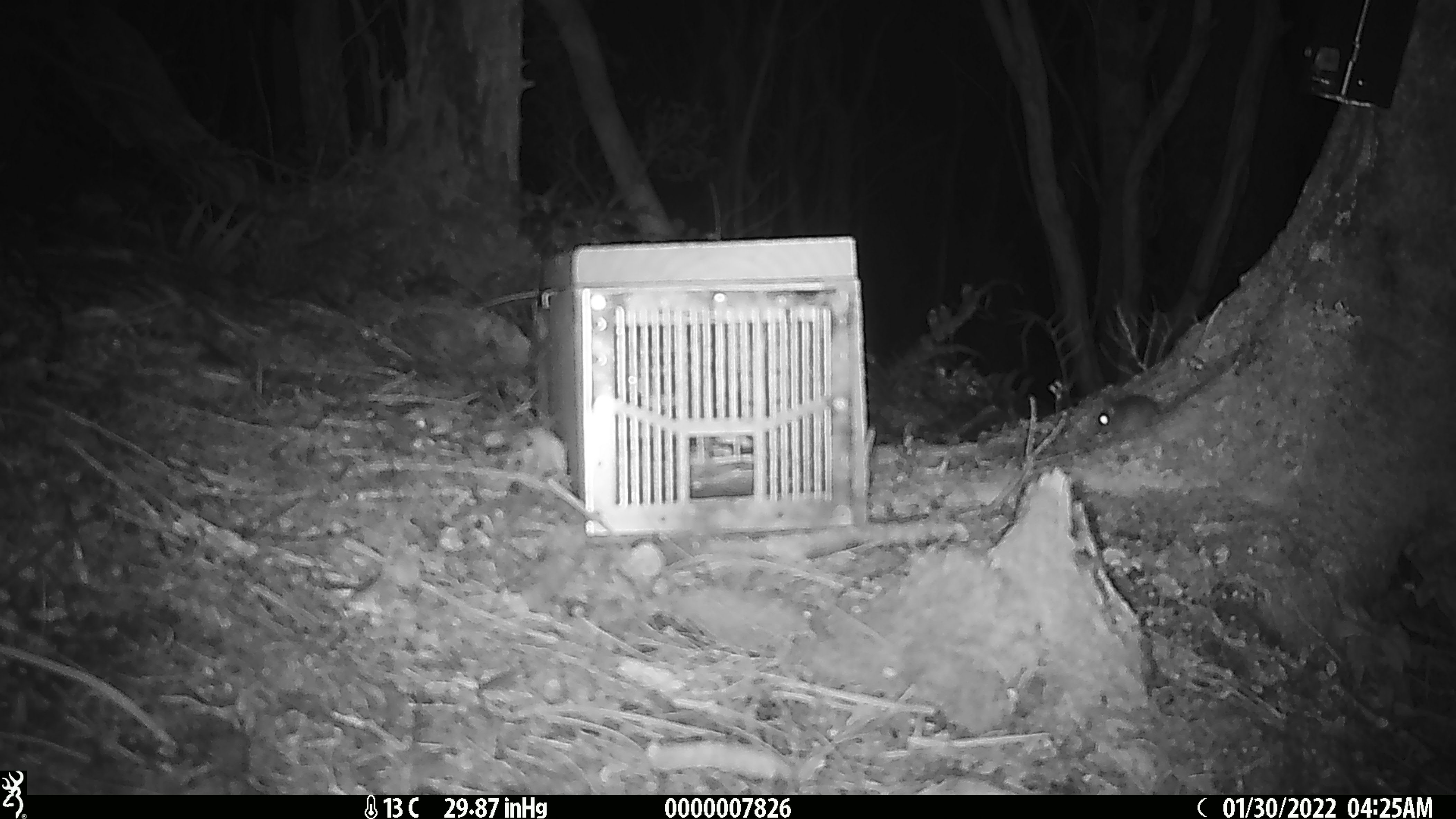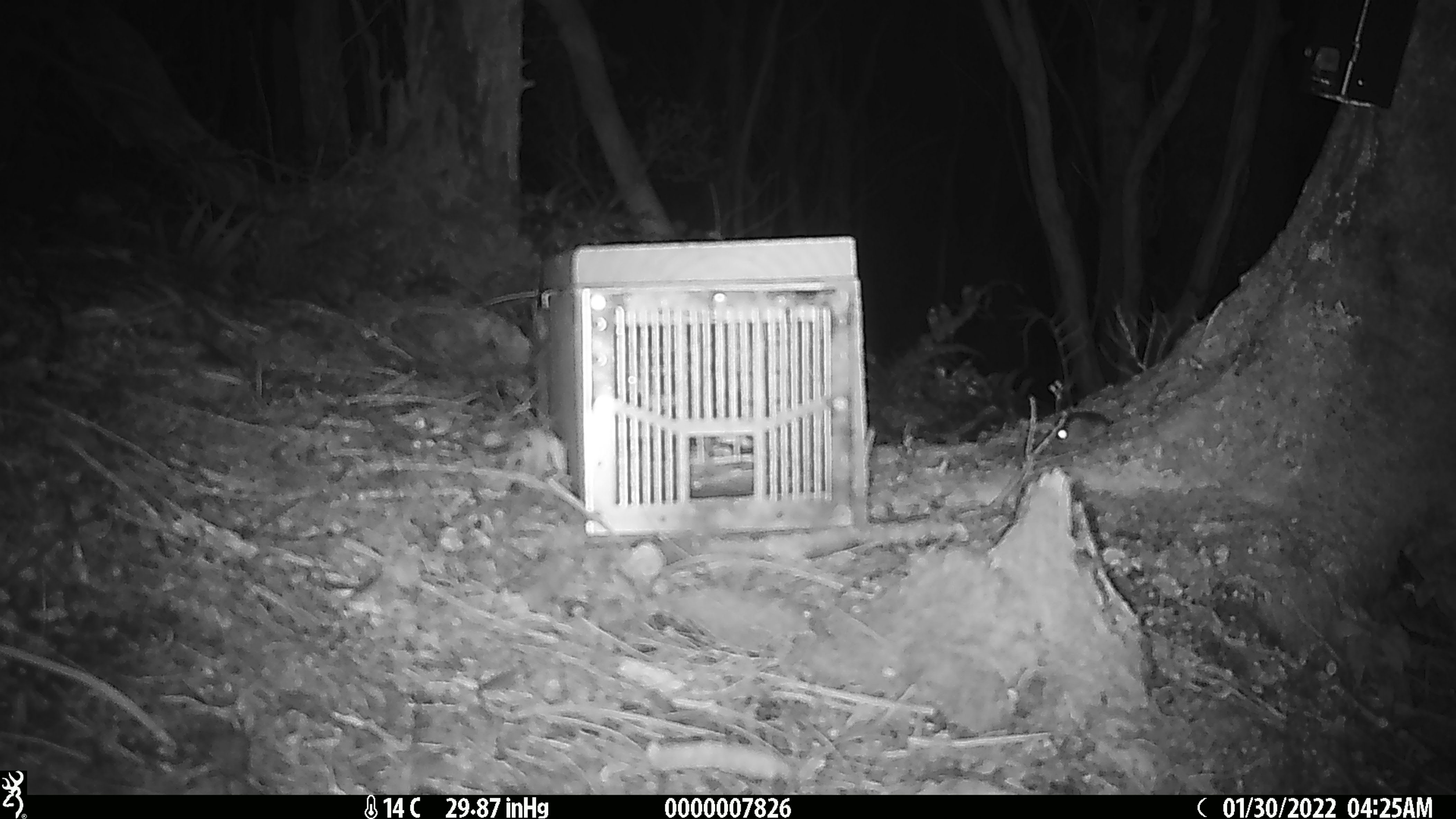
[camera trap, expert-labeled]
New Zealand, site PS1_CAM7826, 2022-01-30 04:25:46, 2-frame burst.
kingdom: Animalia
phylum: Chordata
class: Mammalia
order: Rodentia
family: Muridae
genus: Mus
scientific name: Mus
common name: mouse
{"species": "mouse (Mus)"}